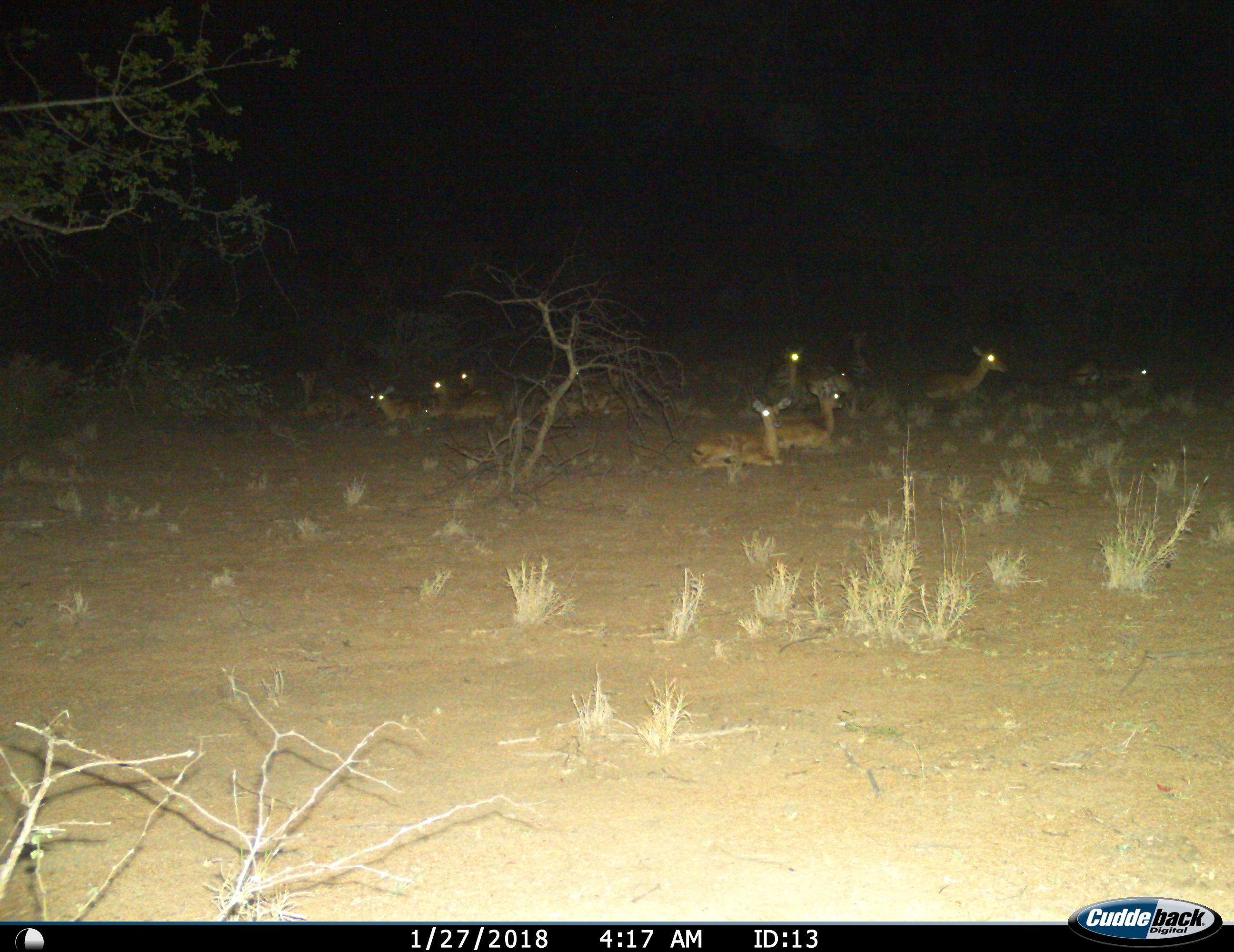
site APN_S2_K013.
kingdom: Animalia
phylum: Chordata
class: Mammalia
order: Artiodactyla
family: Bovidae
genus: Aepyceros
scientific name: Aepyceros melampus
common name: impala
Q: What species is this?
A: Impala (Aepyceros melampus).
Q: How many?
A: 11-50.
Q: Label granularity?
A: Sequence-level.